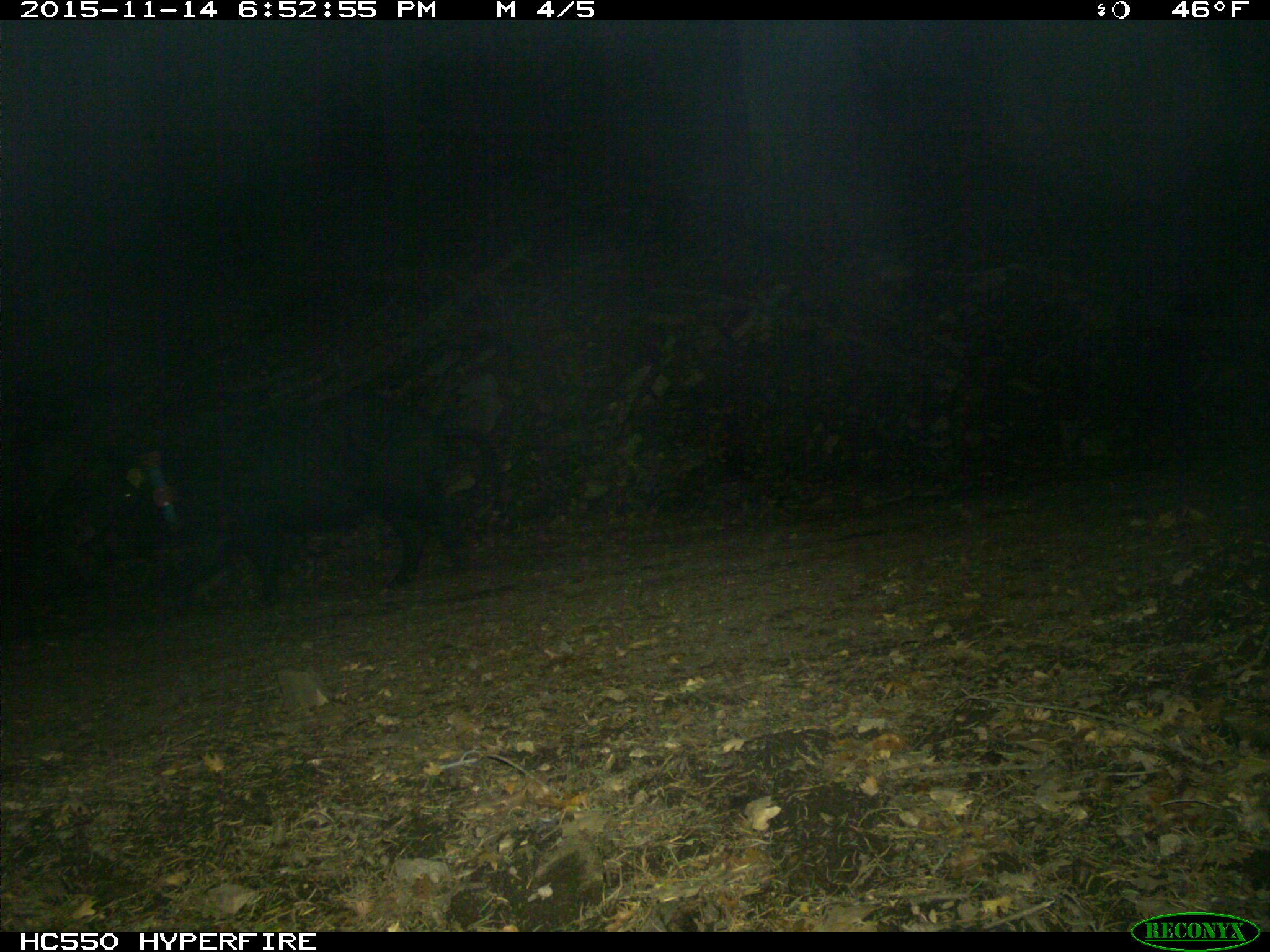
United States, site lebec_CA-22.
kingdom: Animalia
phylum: Chordata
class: Mammalia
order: Artiodactyla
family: Suidae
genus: Sus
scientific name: Sus scrofa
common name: wild boar